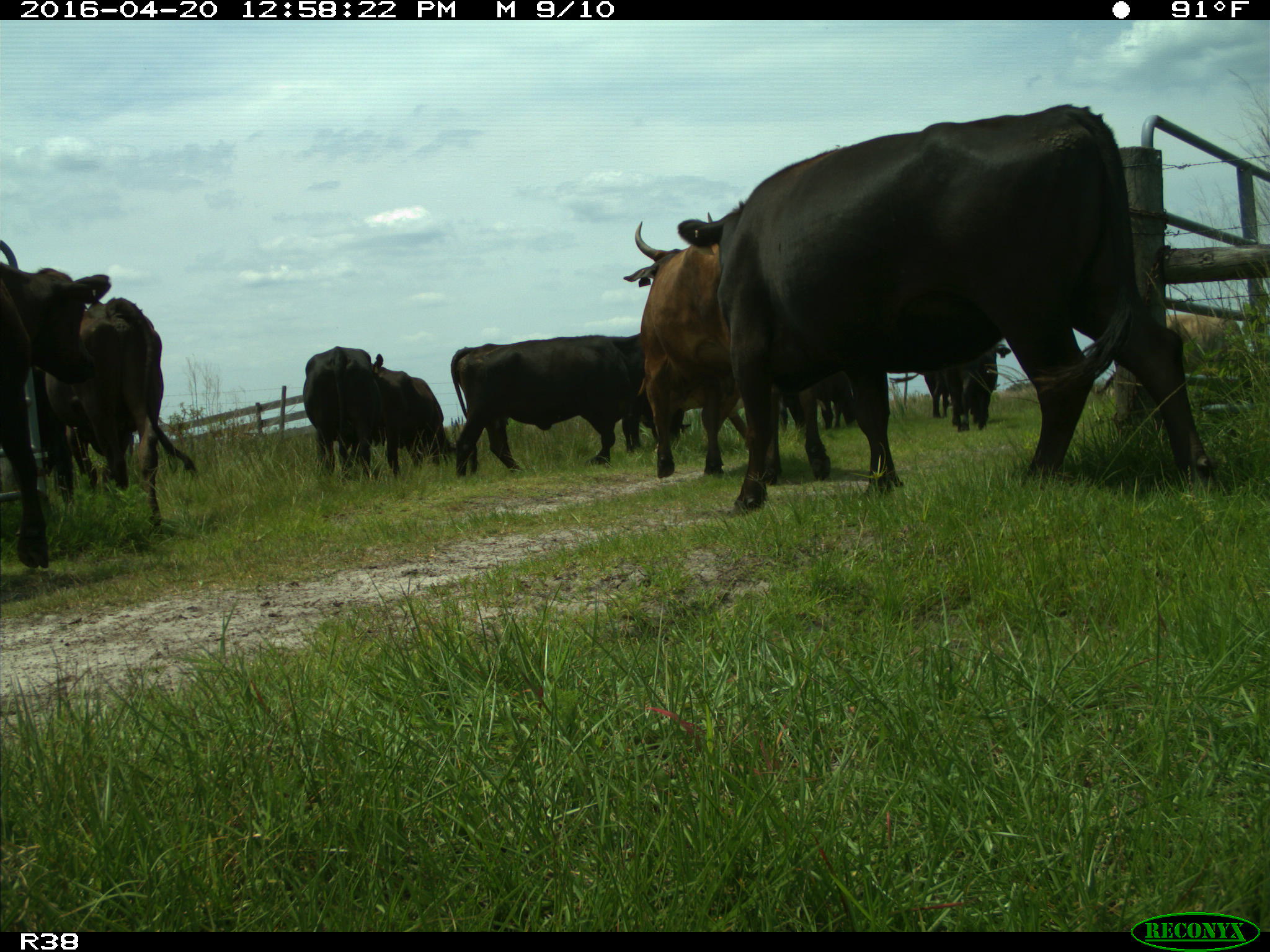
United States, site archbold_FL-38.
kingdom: Animalia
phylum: Chordata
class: Mammalia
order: Artiodactyla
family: Bovidae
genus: Bos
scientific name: Bos taurus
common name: domestic cow